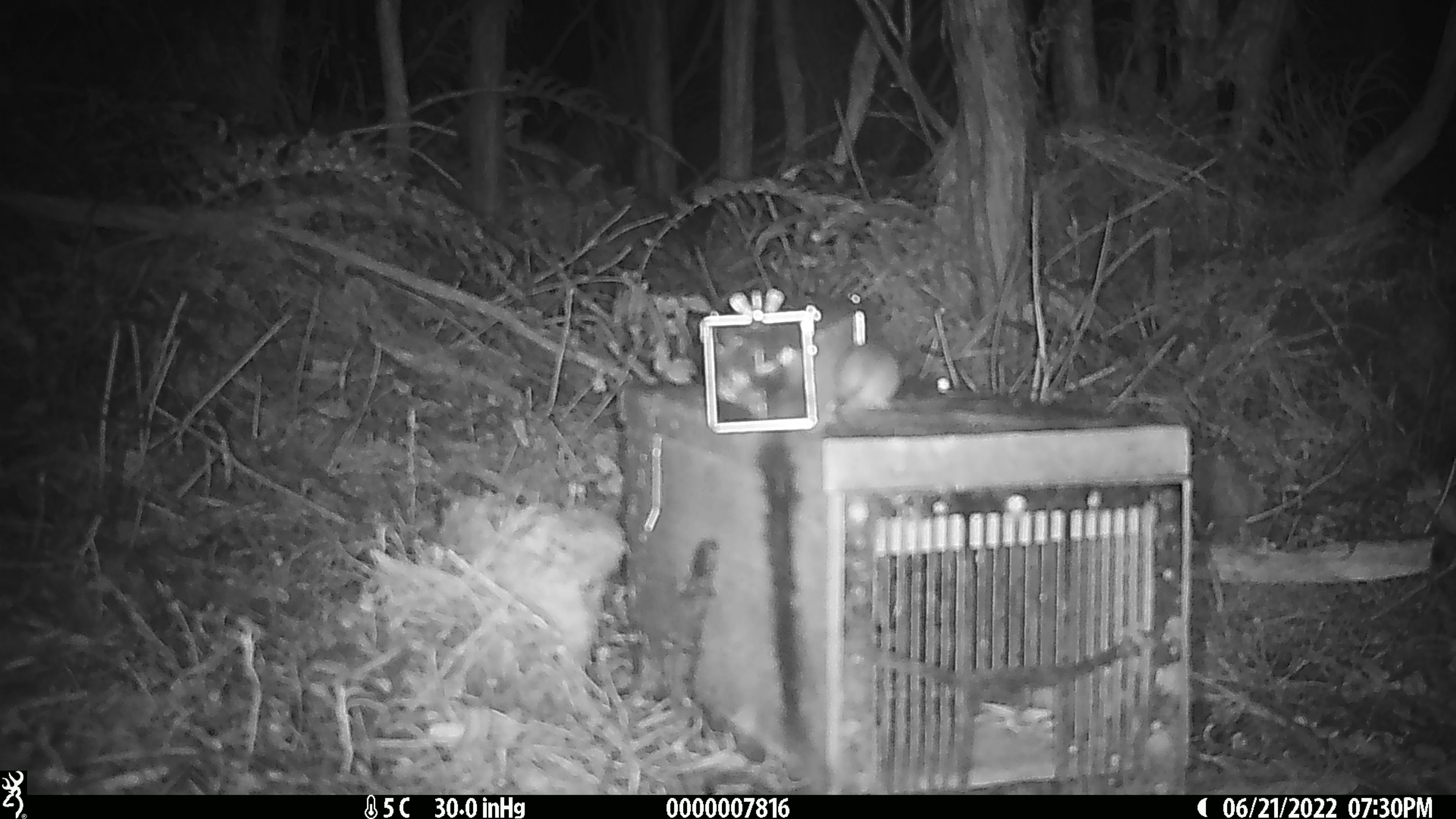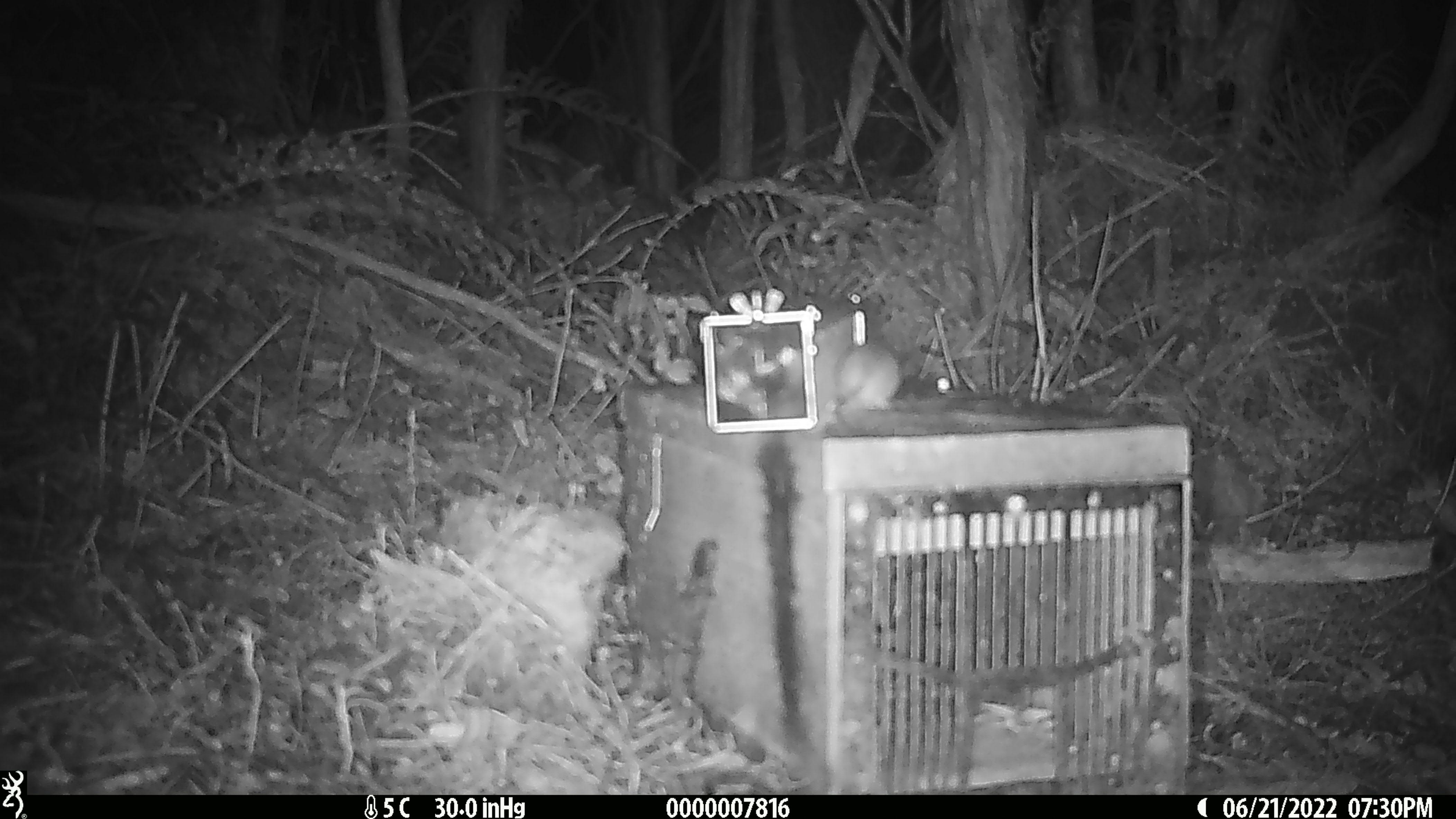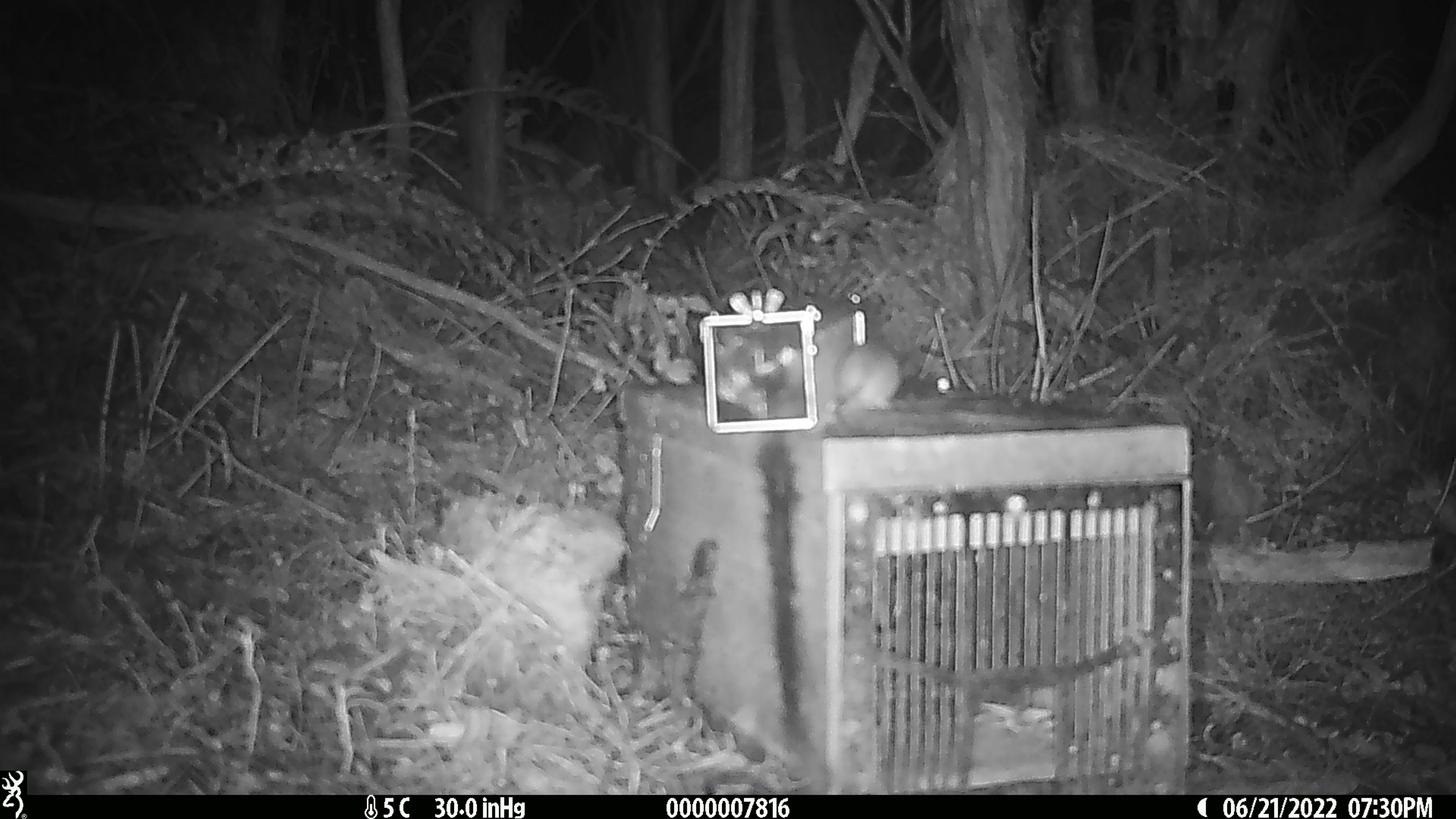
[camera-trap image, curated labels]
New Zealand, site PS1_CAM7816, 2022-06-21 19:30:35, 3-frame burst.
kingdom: Animalia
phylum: Chordata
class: Mammalia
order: Rodentia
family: Muridae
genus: Mus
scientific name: Mus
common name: mouse